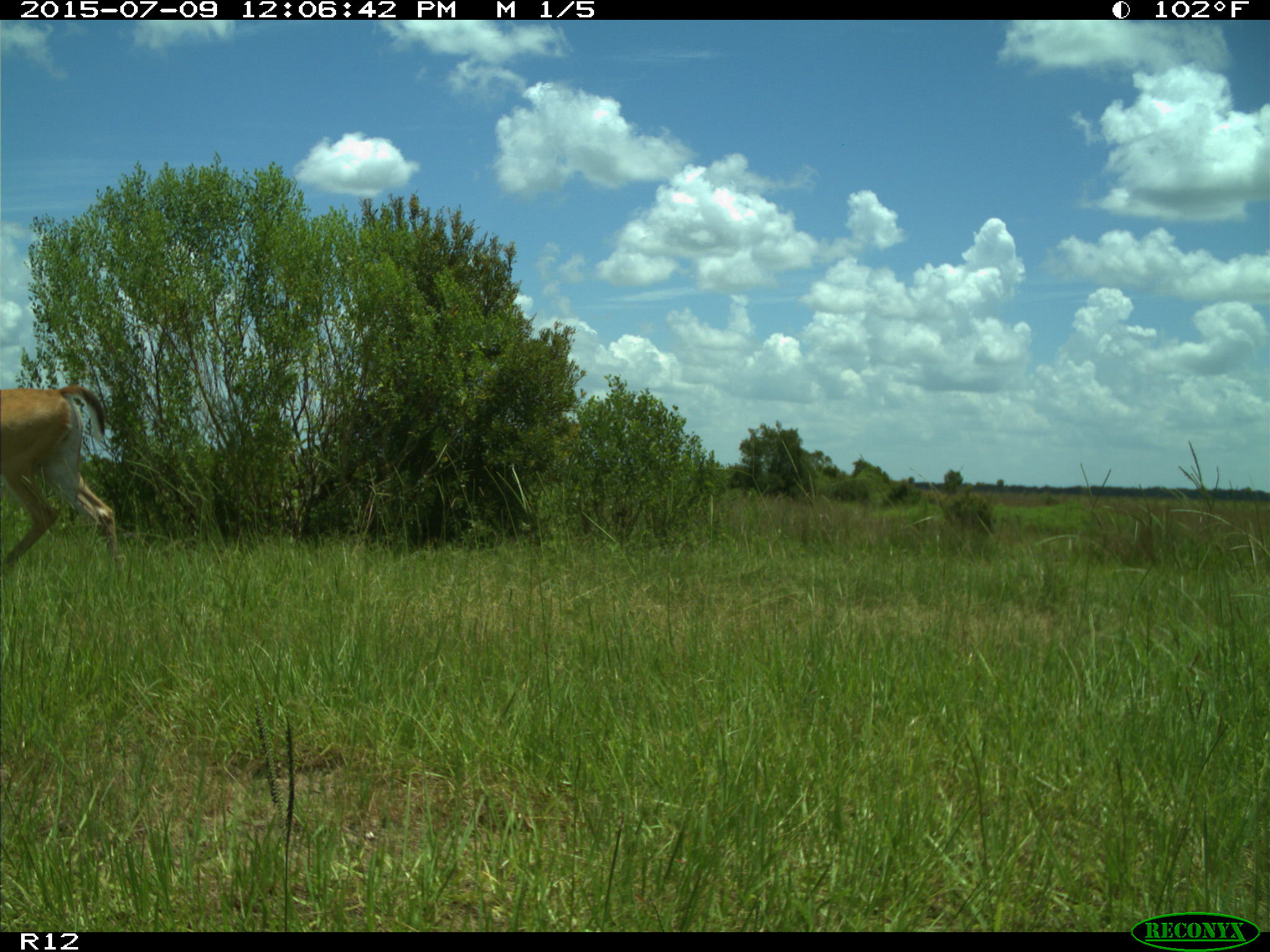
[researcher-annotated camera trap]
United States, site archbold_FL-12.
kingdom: Animalia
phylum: Chordata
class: Mammalia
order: Artiodactyla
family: Cervidae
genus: Odocoileus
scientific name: Odocoileus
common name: deer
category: unidentified deer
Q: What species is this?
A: Unidentified deer (deer) (Odocoileus).